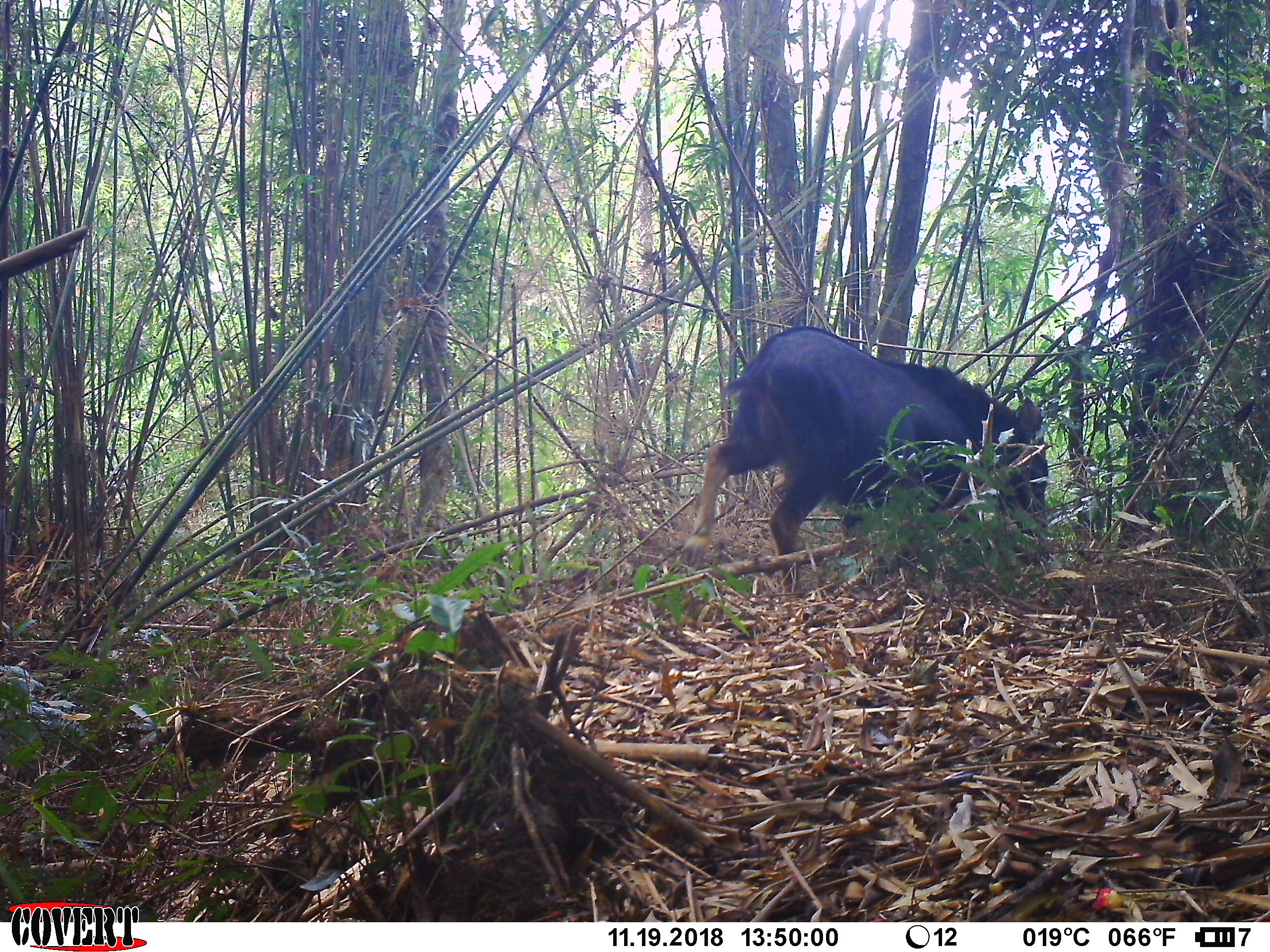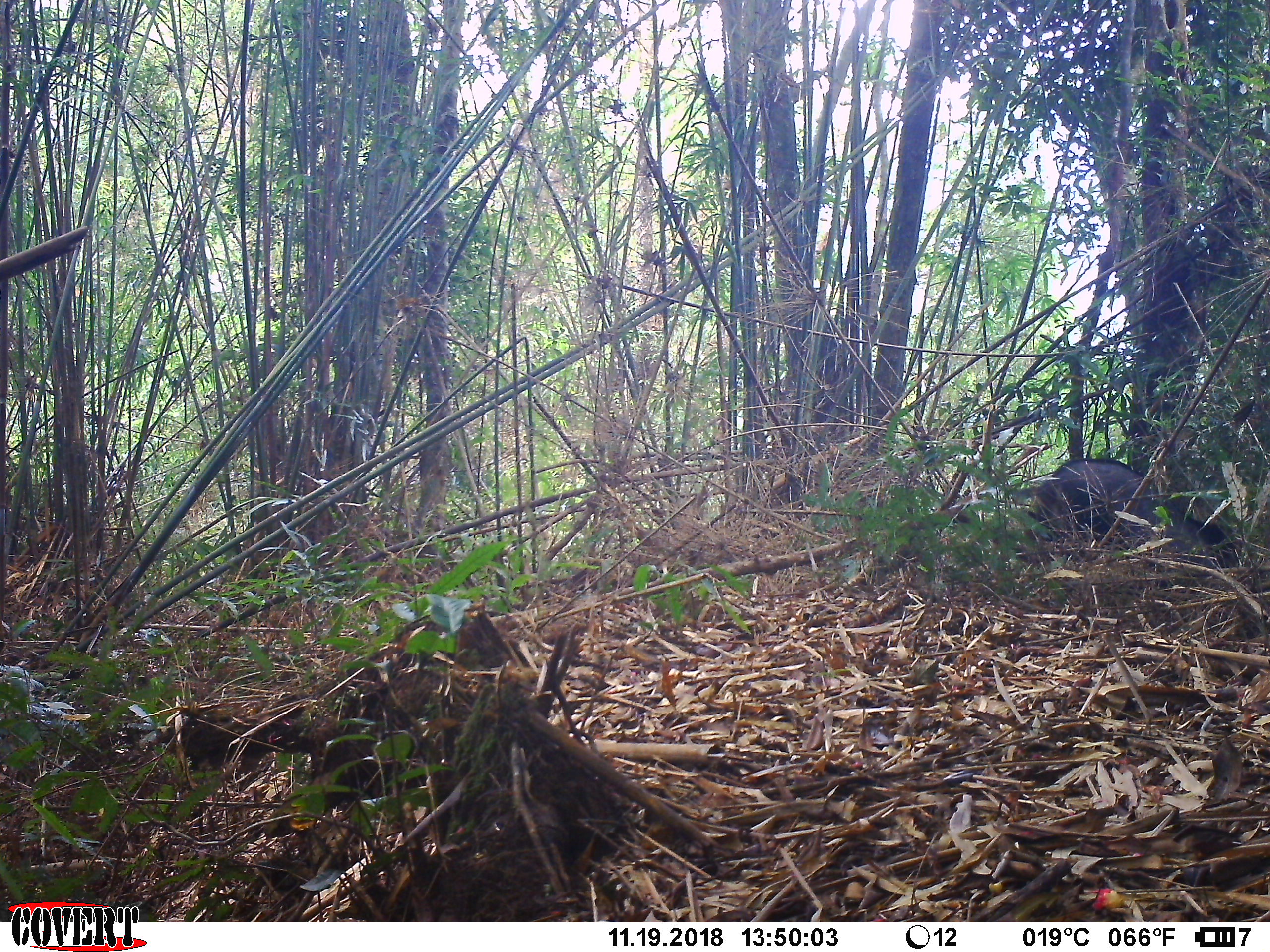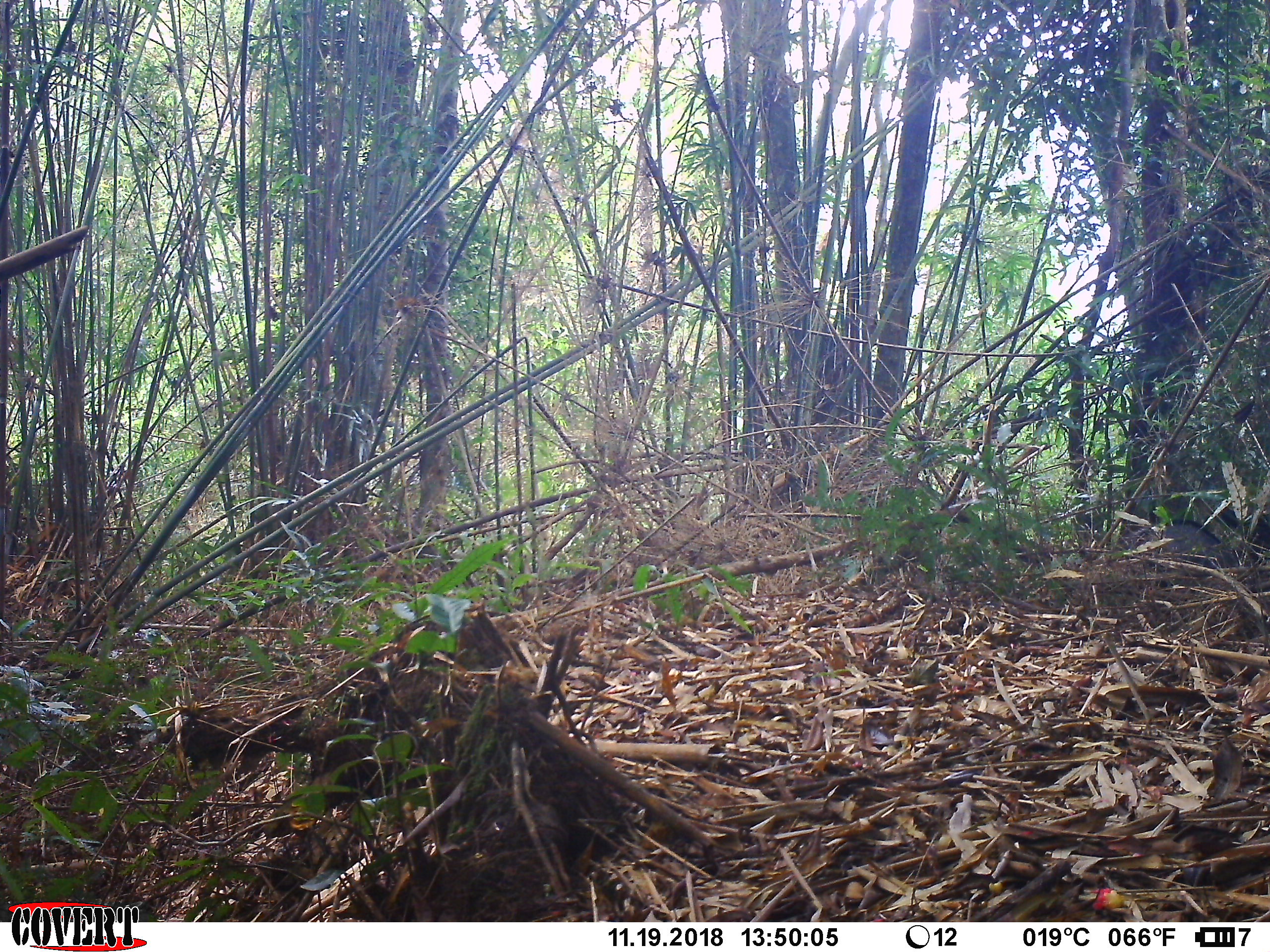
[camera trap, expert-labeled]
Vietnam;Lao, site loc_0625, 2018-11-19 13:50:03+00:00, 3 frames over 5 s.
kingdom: Animalia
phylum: Chordata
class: Mammalia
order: Artiodactyla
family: Bovidae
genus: Capricornis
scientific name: Capricornis sumatraensis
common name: chinese serow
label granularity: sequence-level